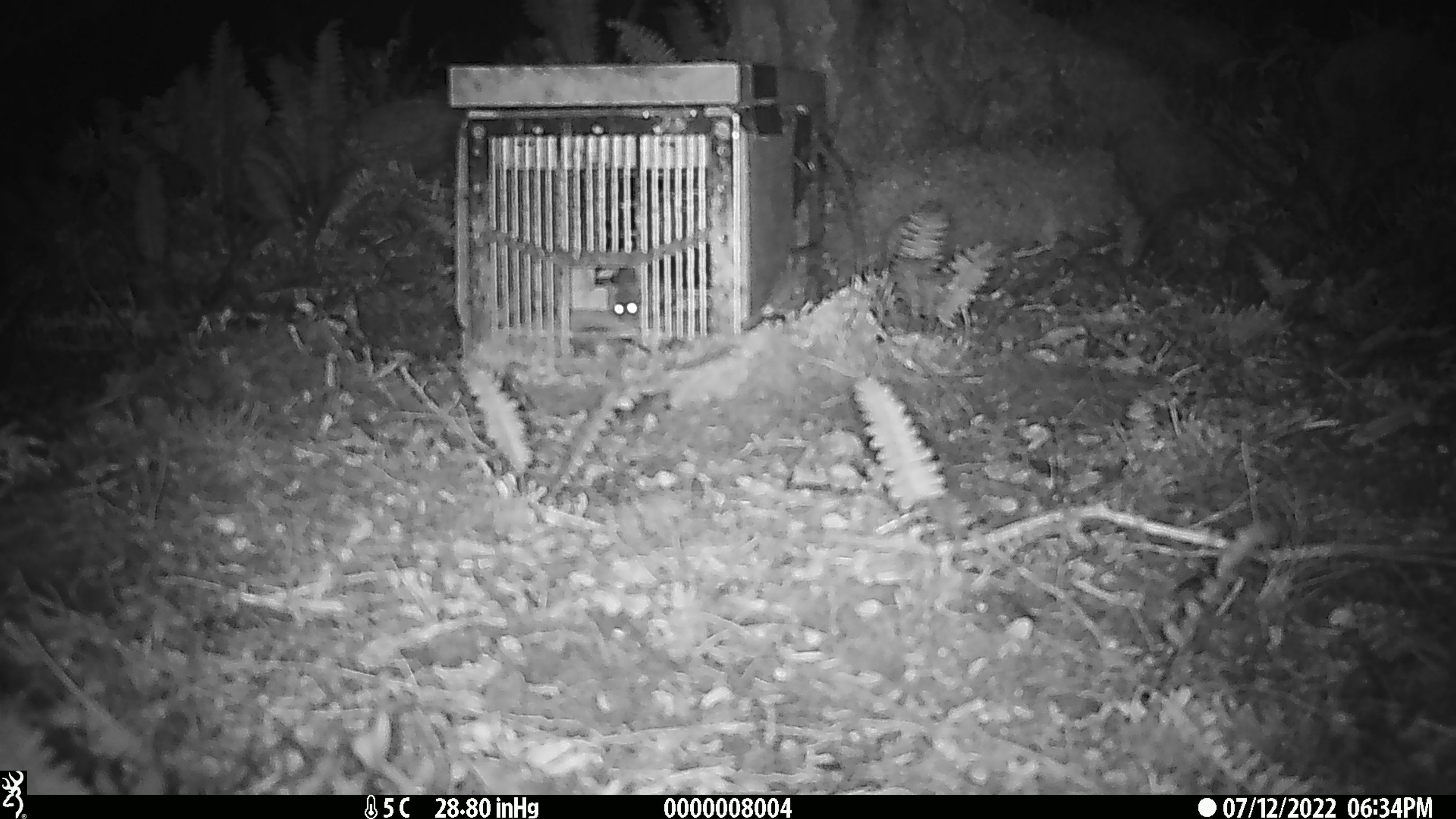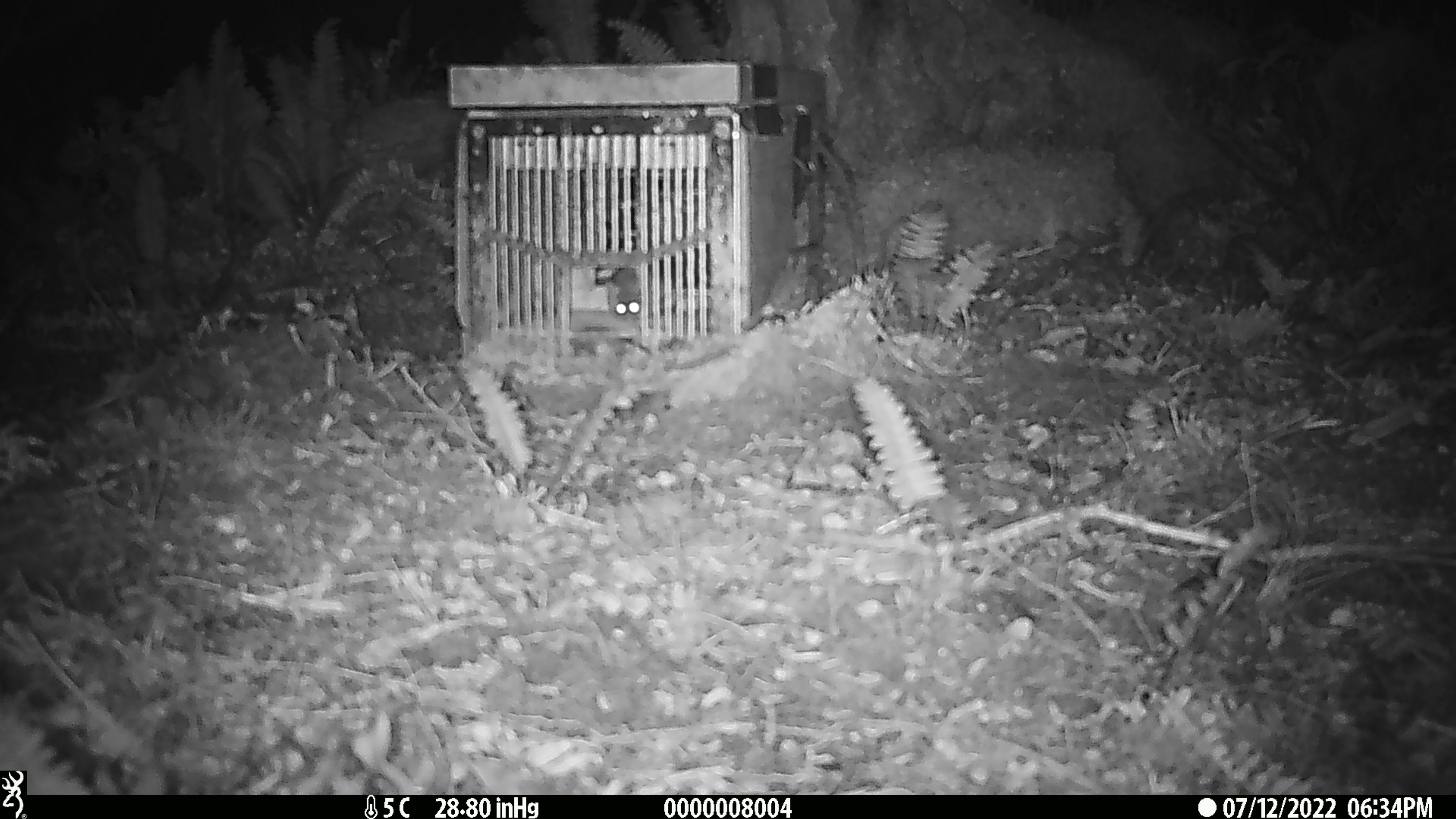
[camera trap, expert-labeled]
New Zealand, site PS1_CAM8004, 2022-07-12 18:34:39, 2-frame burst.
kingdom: Animalia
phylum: Chordata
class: Mammalia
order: Rodentia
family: Muridae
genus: Mus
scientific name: Mus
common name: mouse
Mouse (Mus).